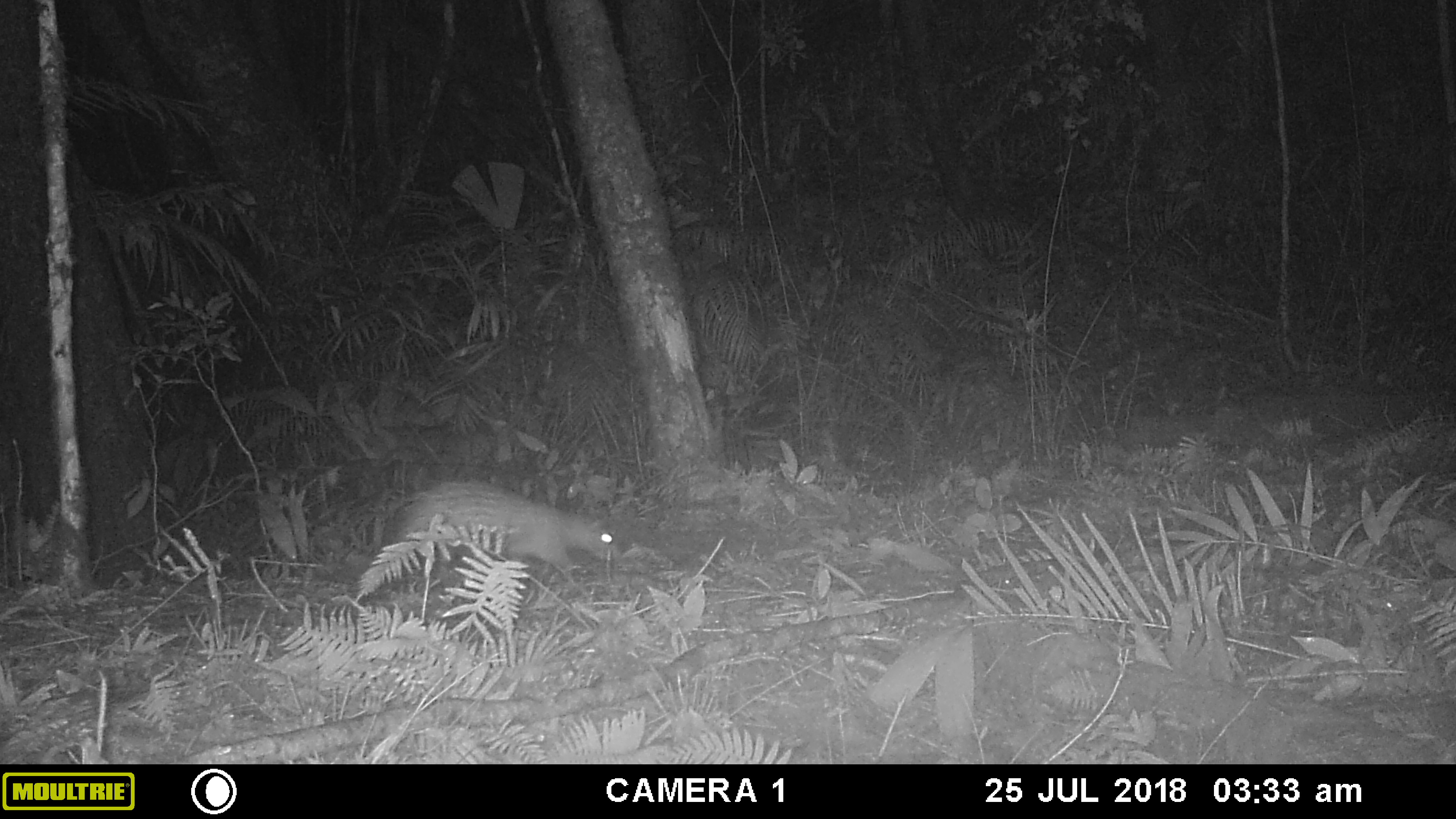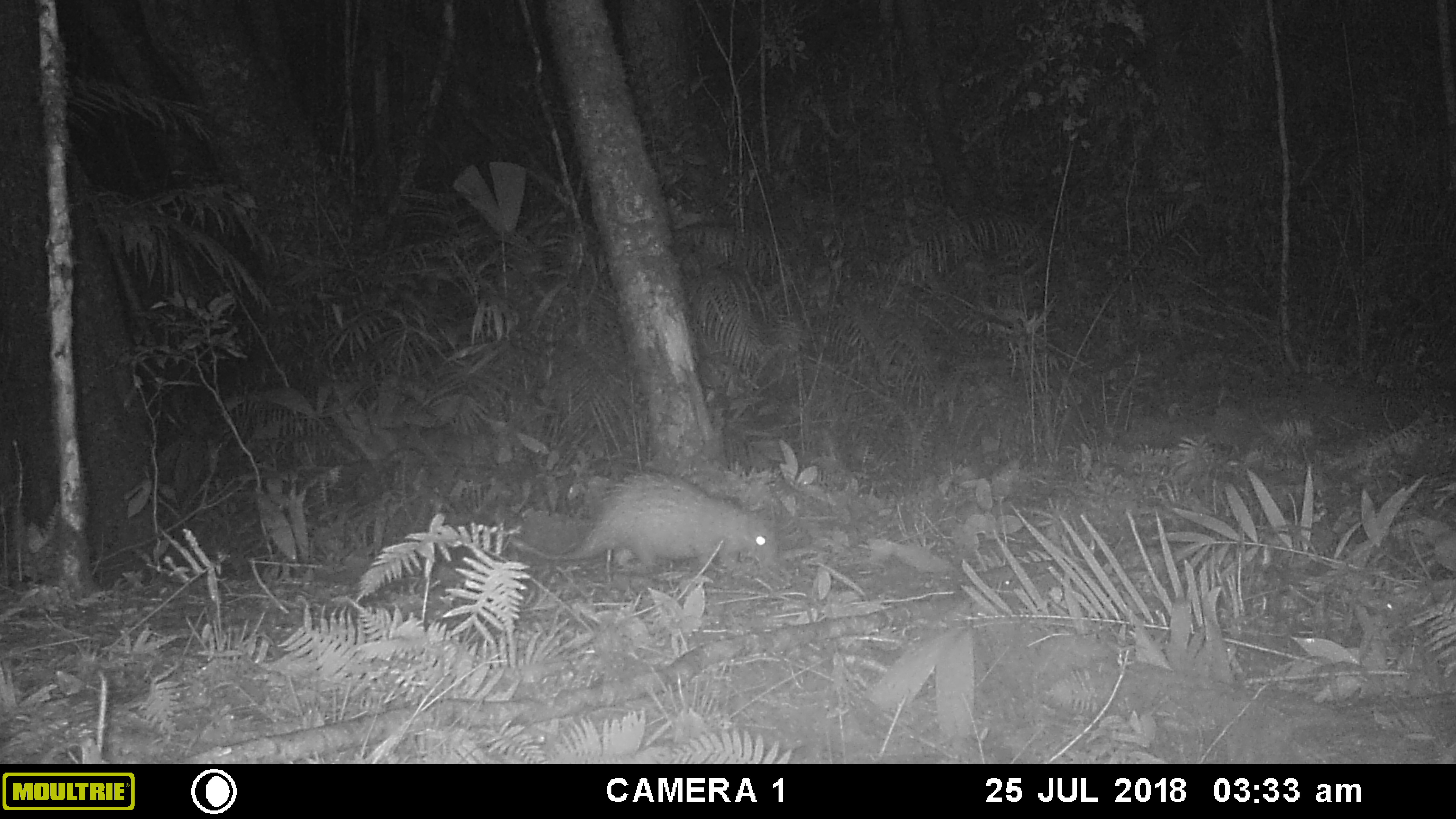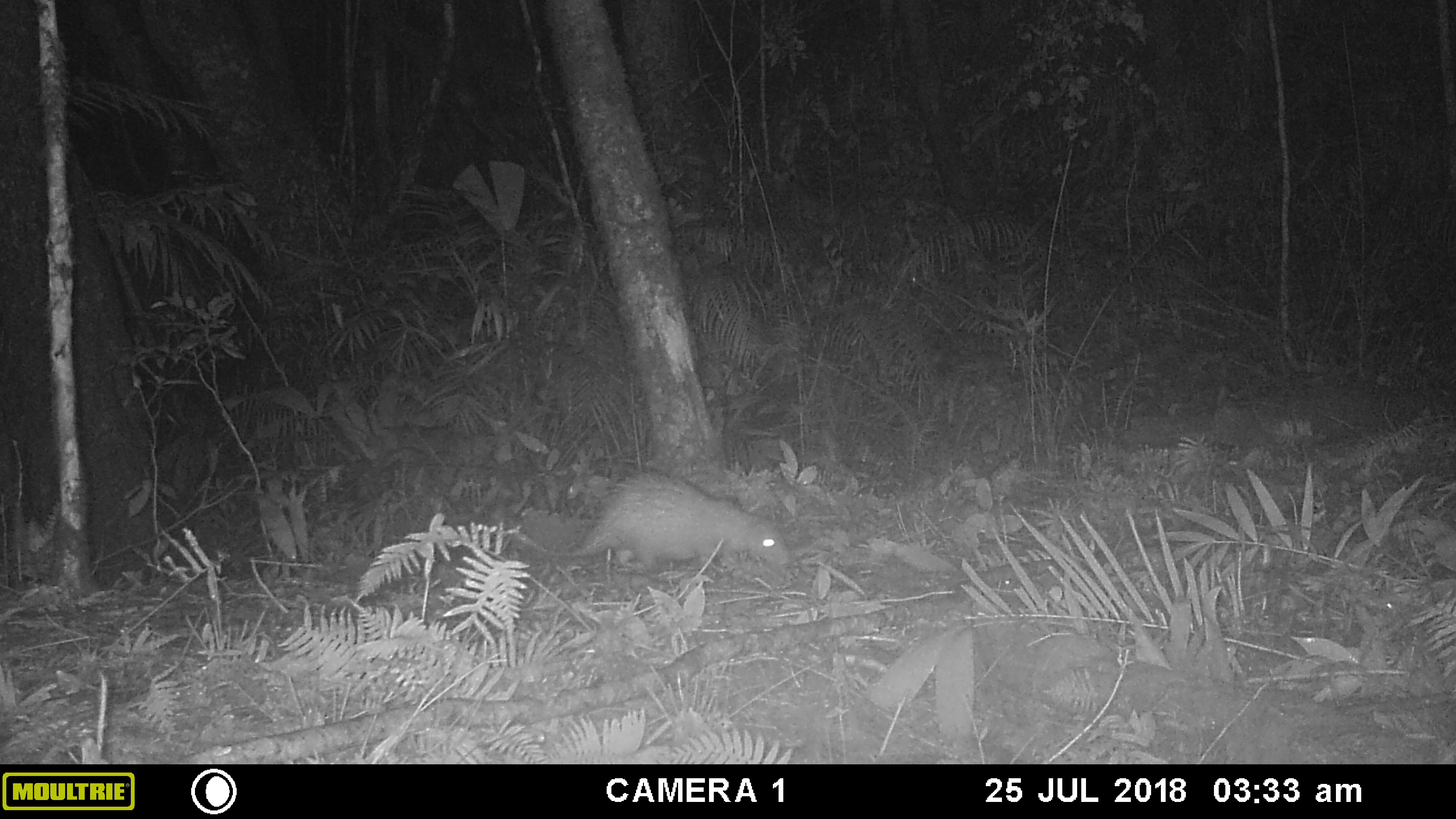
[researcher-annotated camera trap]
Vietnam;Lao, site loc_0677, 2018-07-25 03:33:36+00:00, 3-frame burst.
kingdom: Animalia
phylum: Chordata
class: Mammalia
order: Rodentia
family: Hystricidae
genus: Atherurus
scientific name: Atherurus macrourus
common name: asiatic brush-tailed porcupine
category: asiatic brush tailed porcupine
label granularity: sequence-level